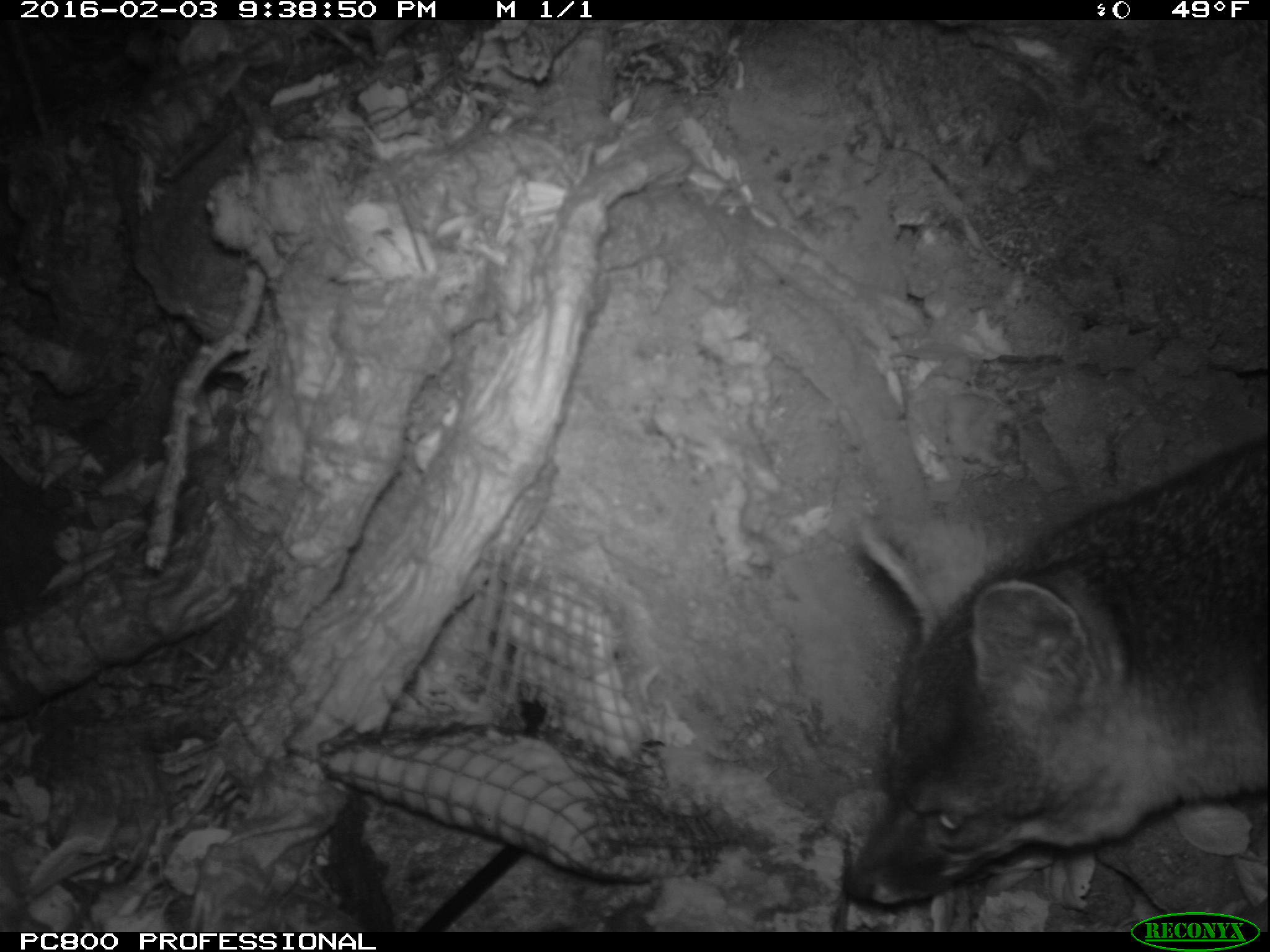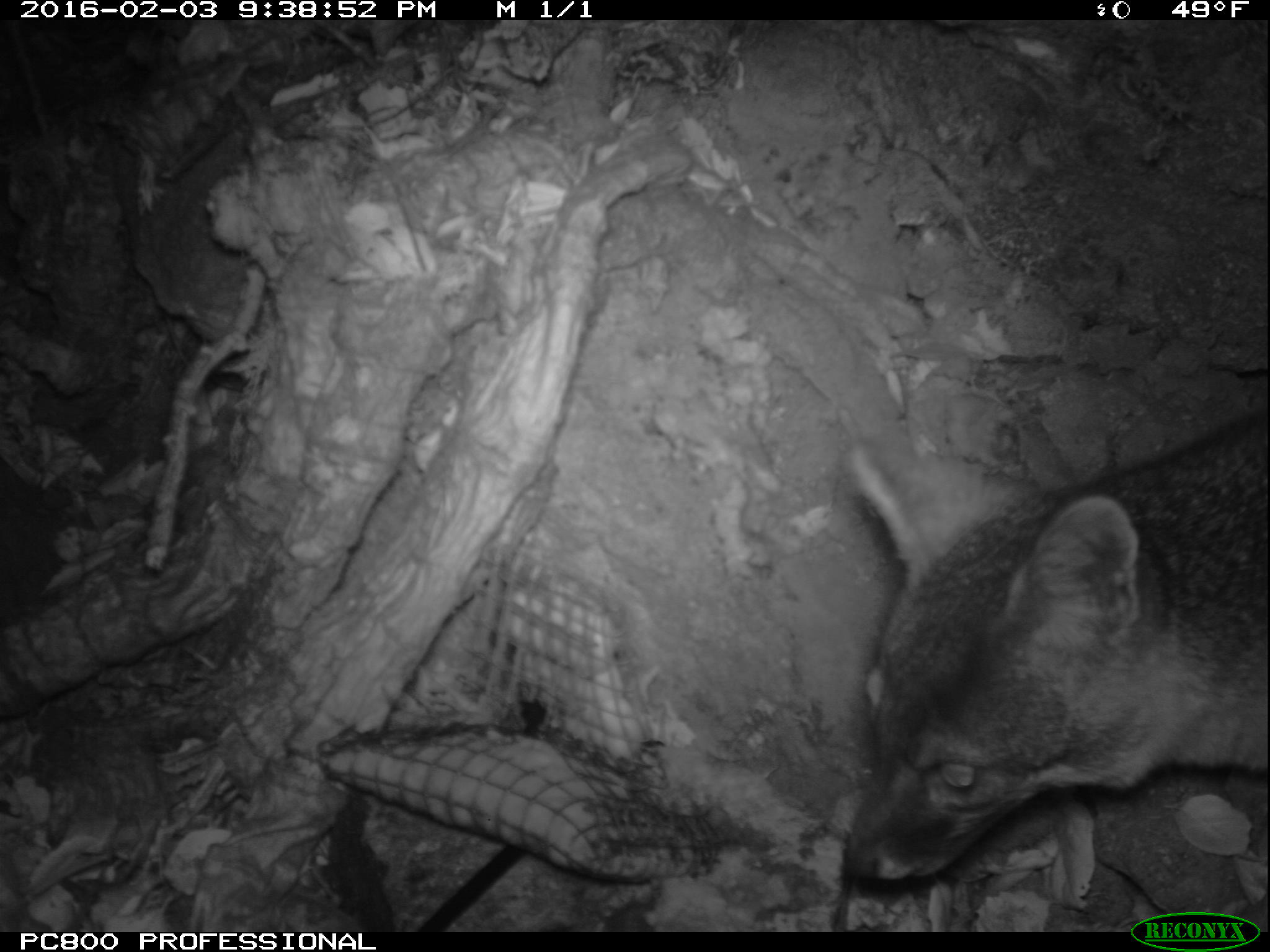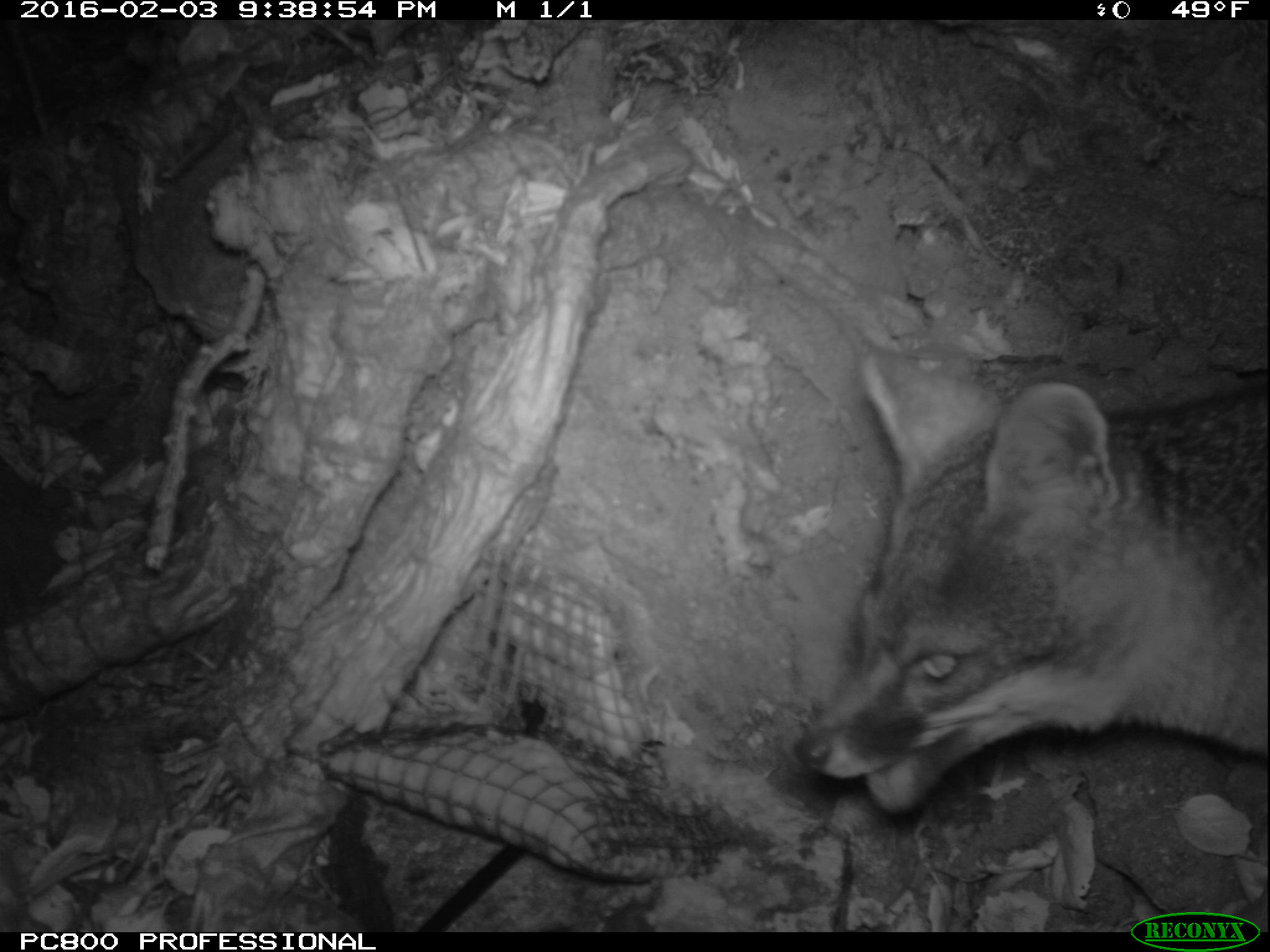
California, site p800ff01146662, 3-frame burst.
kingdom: Animalia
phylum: Chordata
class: Mammalia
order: Carnivora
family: Canidae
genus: Urocyon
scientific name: Urocyon littoralis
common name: island fox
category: fox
Fox (island fox) (Urocyon littoralis).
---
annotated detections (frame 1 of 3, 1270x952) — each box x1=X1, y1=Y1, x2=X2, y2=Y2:
fox: x1=837, y1=430, x2=1269, y2=907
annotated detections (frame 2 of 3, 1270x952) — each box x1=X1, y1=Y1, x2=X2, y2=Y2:
fox: x1=846, y1=406, x2=1269, y2=883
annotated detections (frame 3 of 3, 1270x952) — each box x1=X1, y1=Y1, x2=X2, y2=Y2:
fox: x1=793, y1=349, x2=1269, y2=819